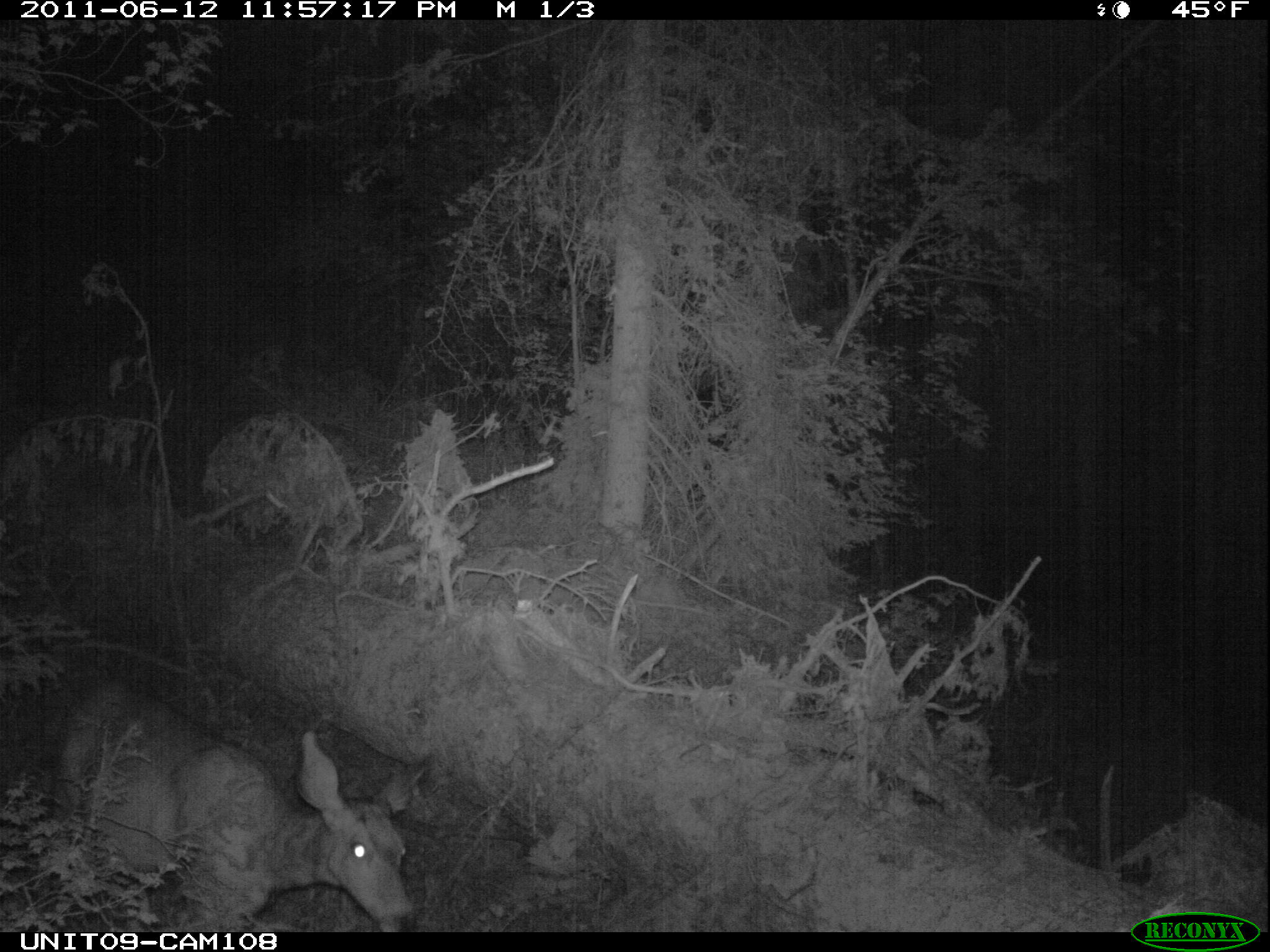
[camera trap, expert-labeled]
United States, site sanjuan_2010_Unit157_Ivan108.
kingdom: Animalia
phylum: Chordata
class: Mammalia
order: Artiodactyla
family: Cervidae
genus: Odocoileus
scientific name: Odocoileus hemionus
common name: mule deer